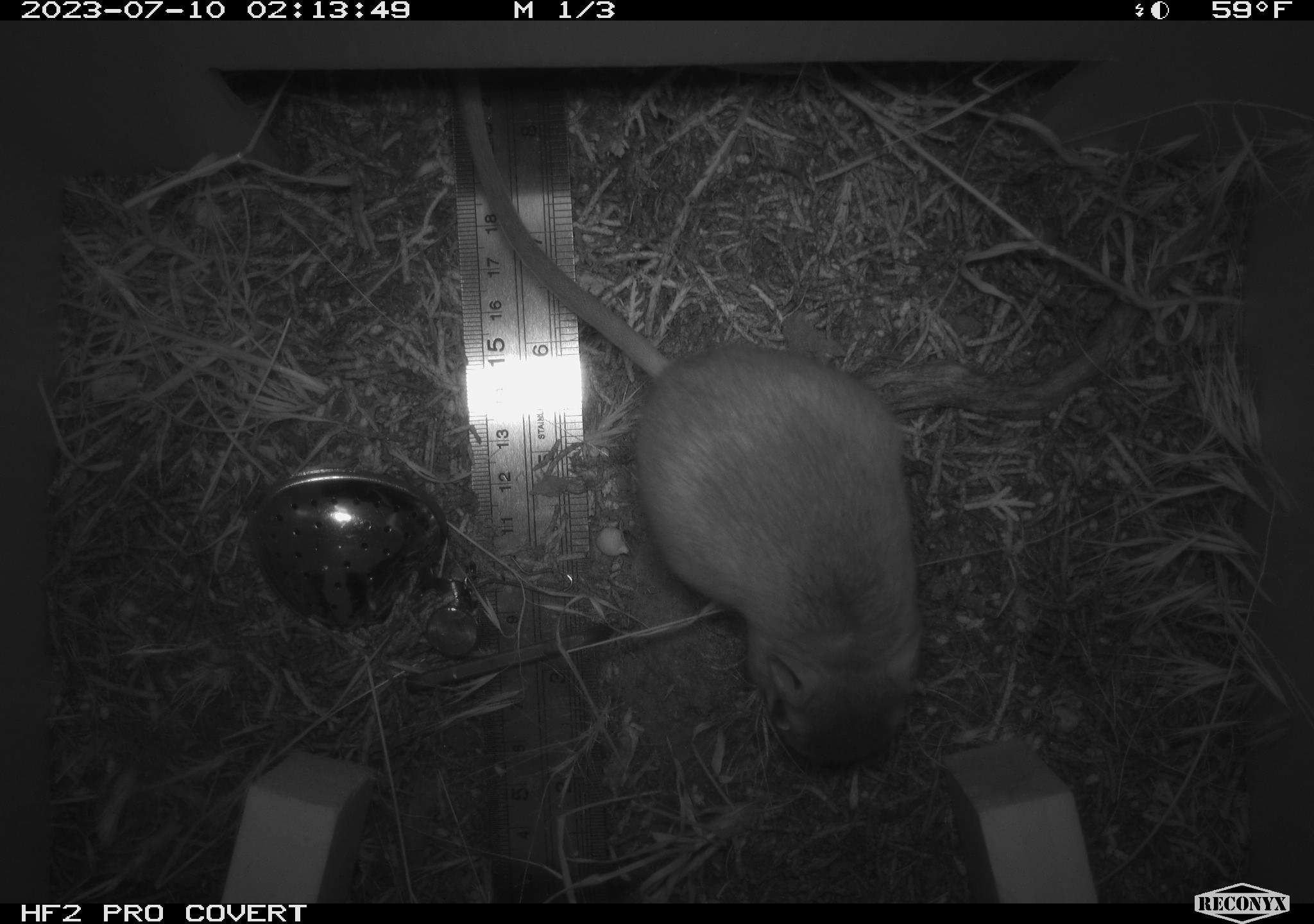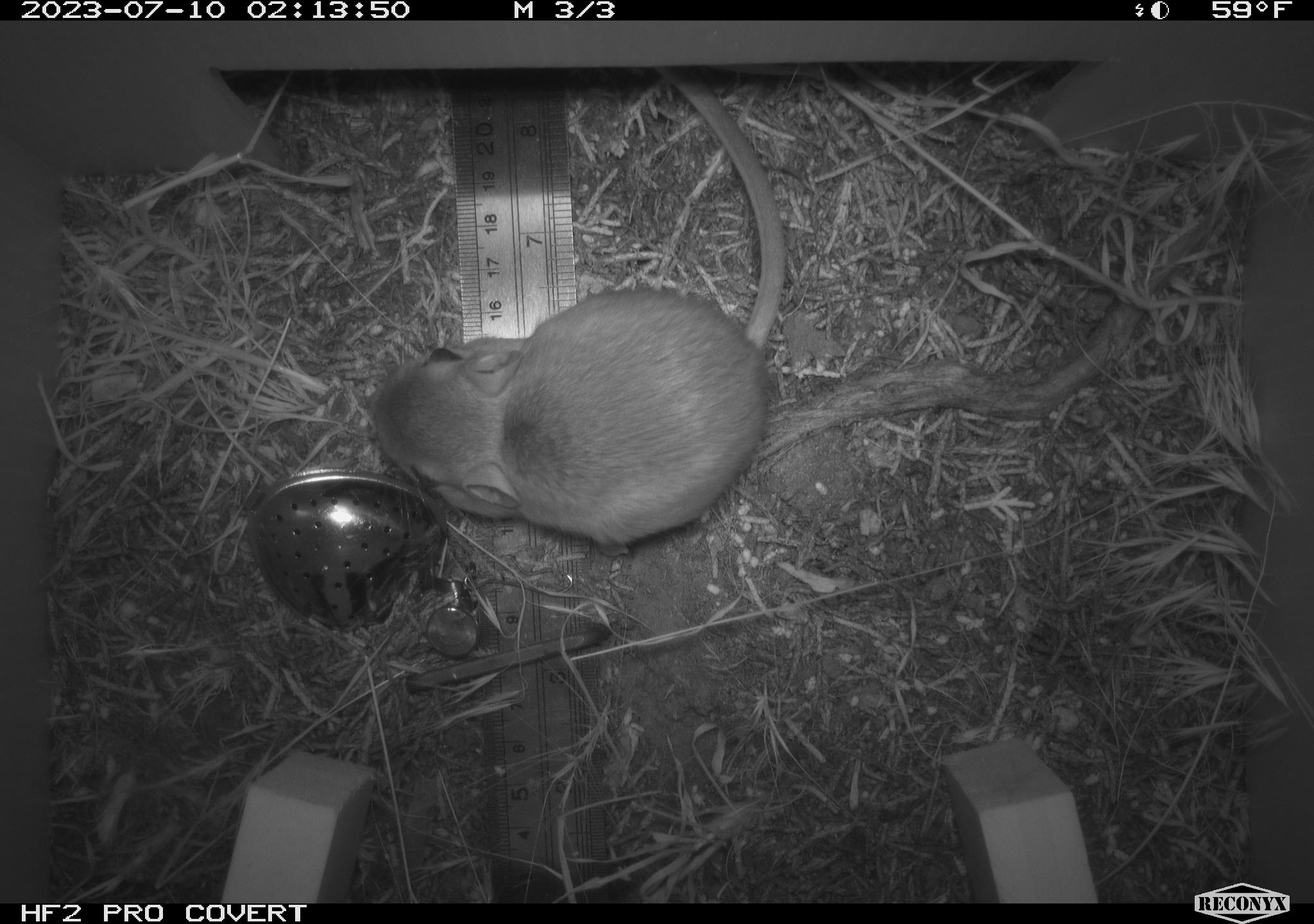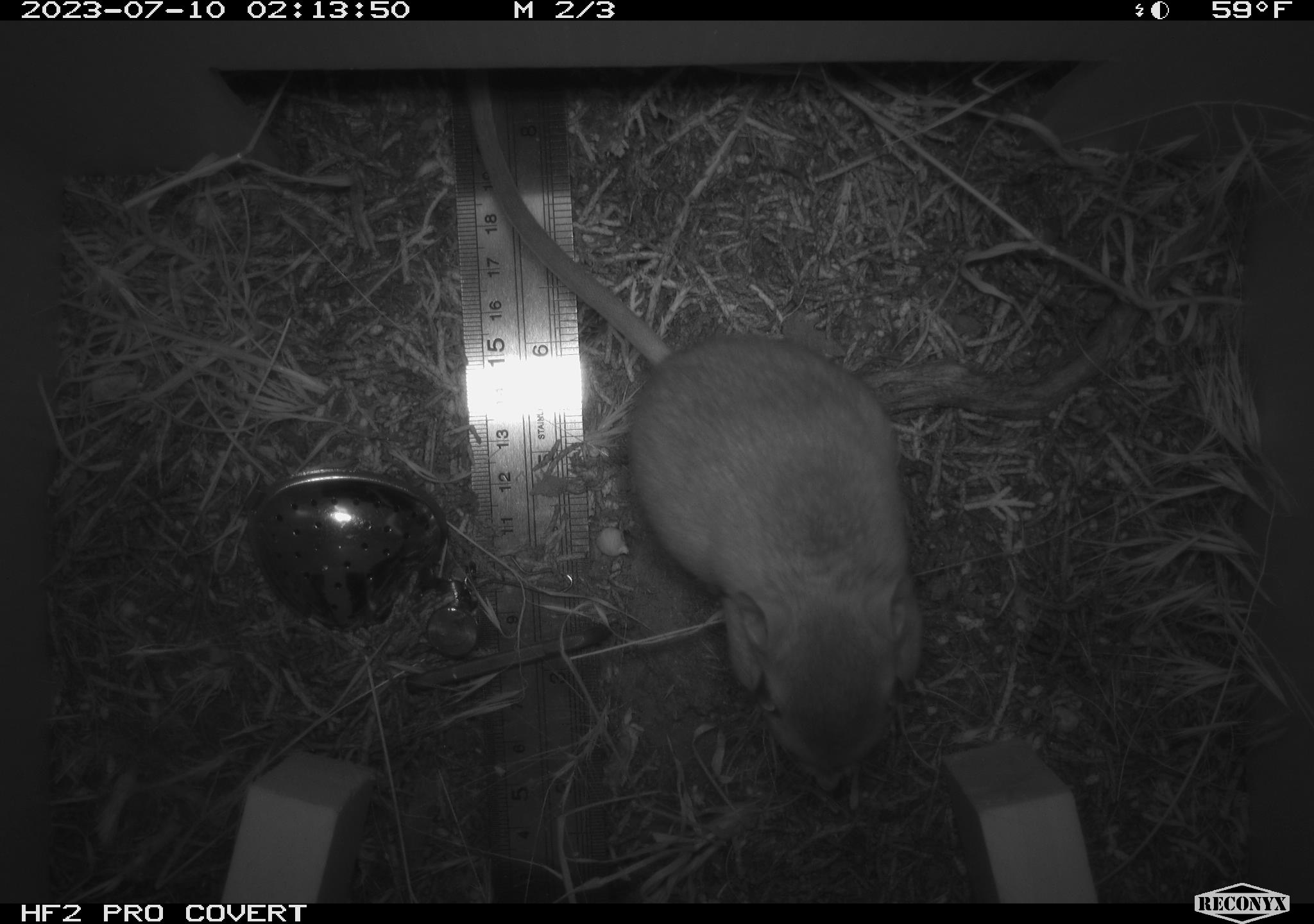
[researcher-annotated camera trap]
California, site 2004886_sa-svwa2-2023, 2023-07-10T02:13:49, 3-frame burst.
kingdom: Animalia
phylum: Chordata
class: Mammalia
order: Rodentia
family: Heteromyidae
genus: Dipodomys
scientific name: Dipodomys californicus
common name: california kangaroo rat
California kangaroo rat (Dipodomys californicus).